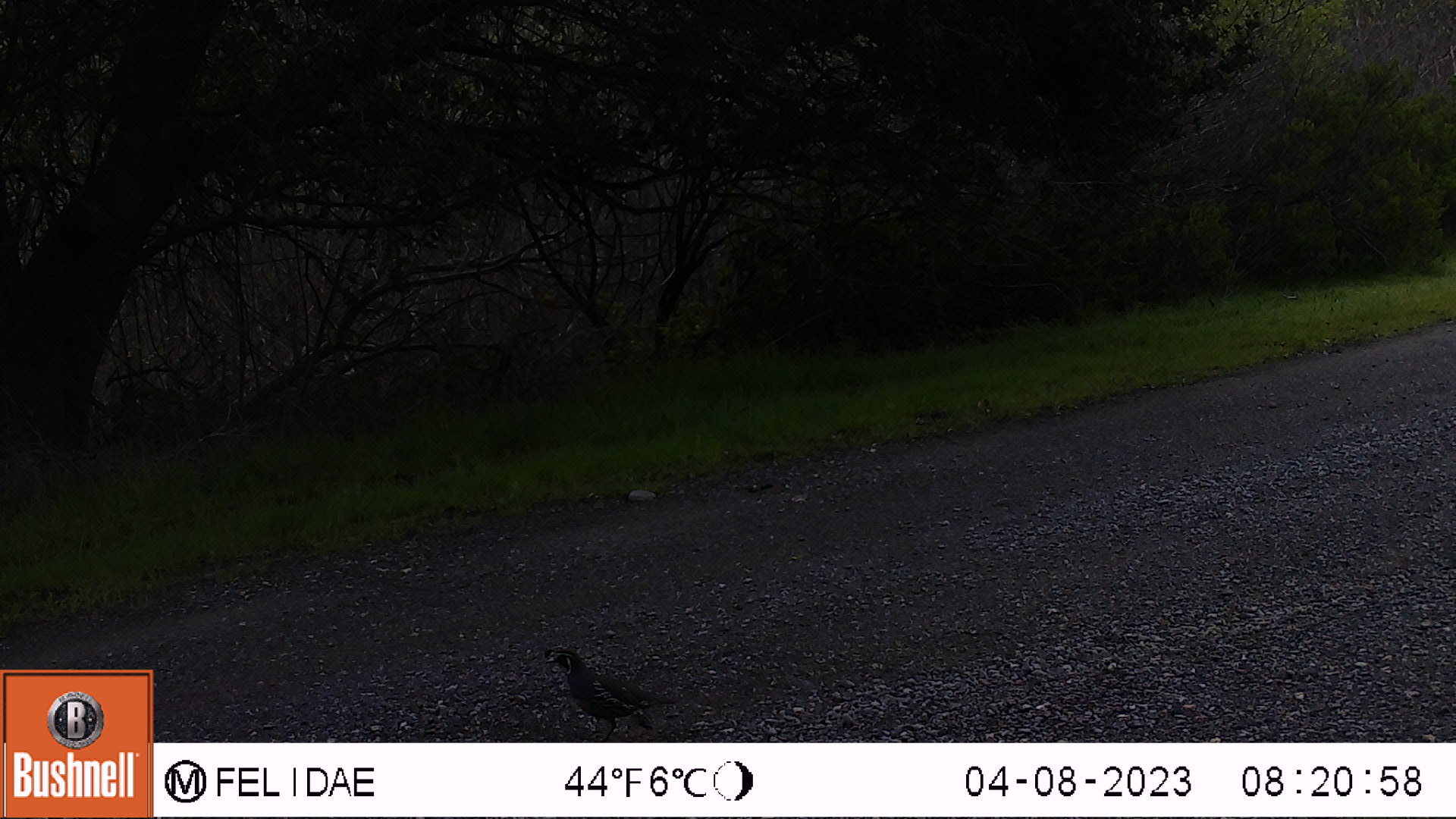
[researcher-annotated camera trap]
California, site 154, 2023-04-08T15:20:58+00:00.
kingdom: Animalia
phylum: Chordata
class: Aves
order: Galliformes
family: Odontophoridae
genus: Callipepla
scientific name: Callipepla californica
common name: california quail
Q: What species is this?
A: California quail (Callipepla californica).